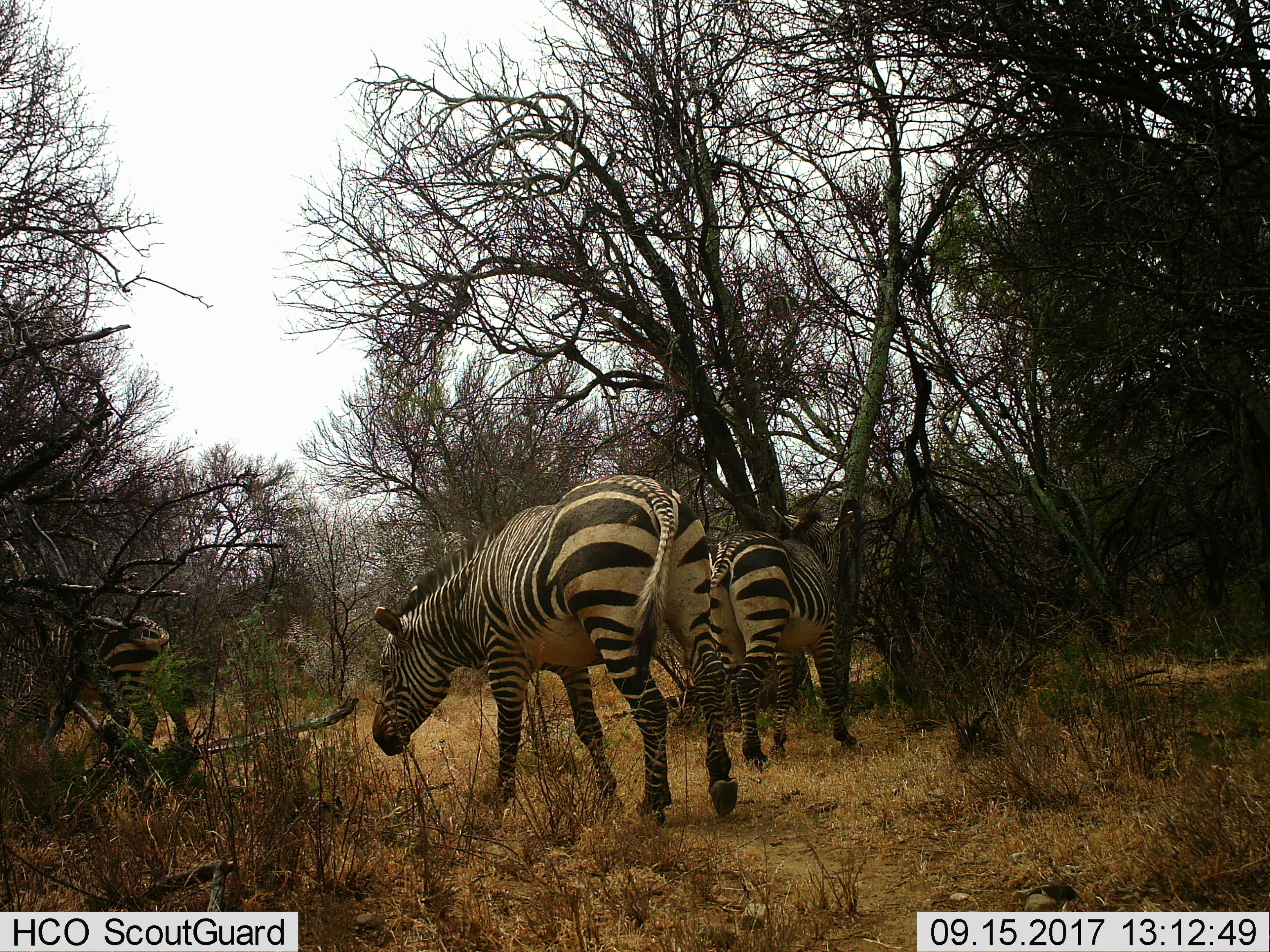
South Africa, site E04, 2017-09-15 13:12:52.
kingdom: Animalia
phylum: Chordata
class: Mammalia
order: Perissodactyla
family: Equidae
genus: Equus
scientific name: Equus zebra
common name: mountain zebra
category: zebramountain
Zebramountain (mountain zebra) (Equus zebra), count 3. Behavior (volunteer vote fractions): standing 71%, resting 0%, moving 14%, interacting 0%. Young present (vote fraction): 29%. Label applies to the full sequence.